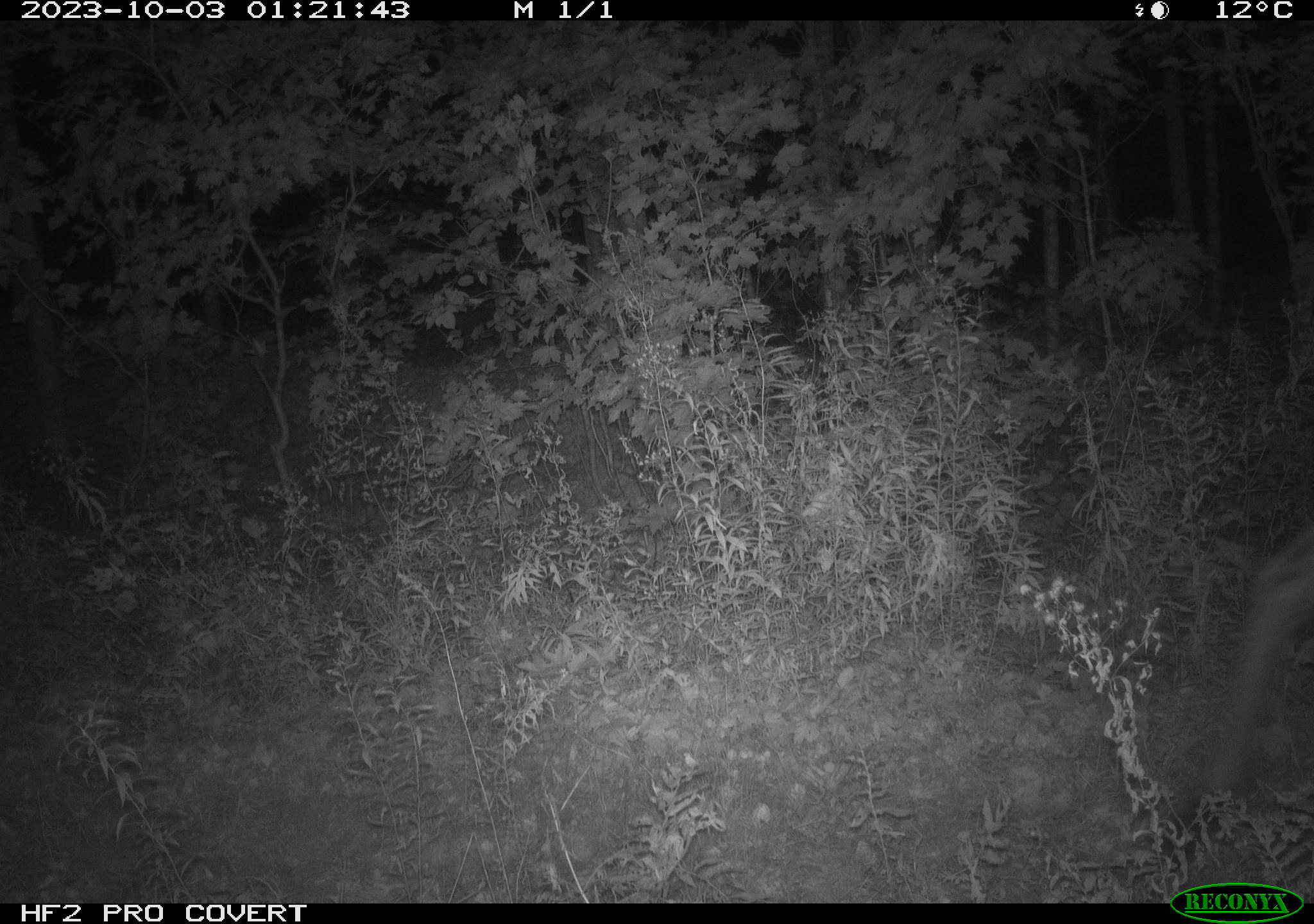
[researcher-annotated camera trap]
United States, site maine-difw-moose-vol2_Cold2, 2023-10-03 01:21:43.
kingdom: Animalia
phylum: Chordata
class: Mammalia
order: Artiodactyla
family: Cervidae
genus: Alces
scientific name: Alces alces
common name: moose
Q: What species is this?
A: Moose (Alces alces).